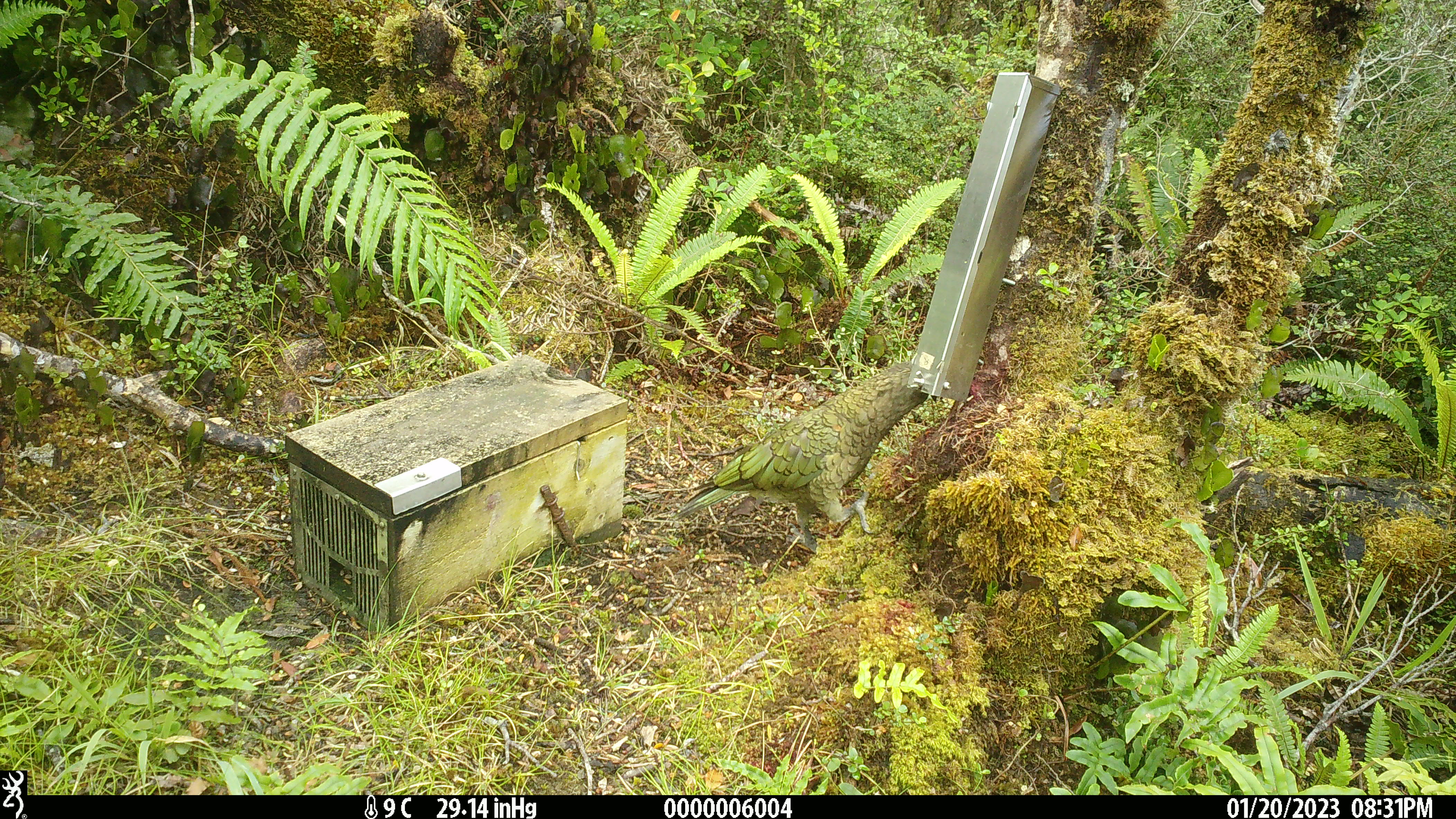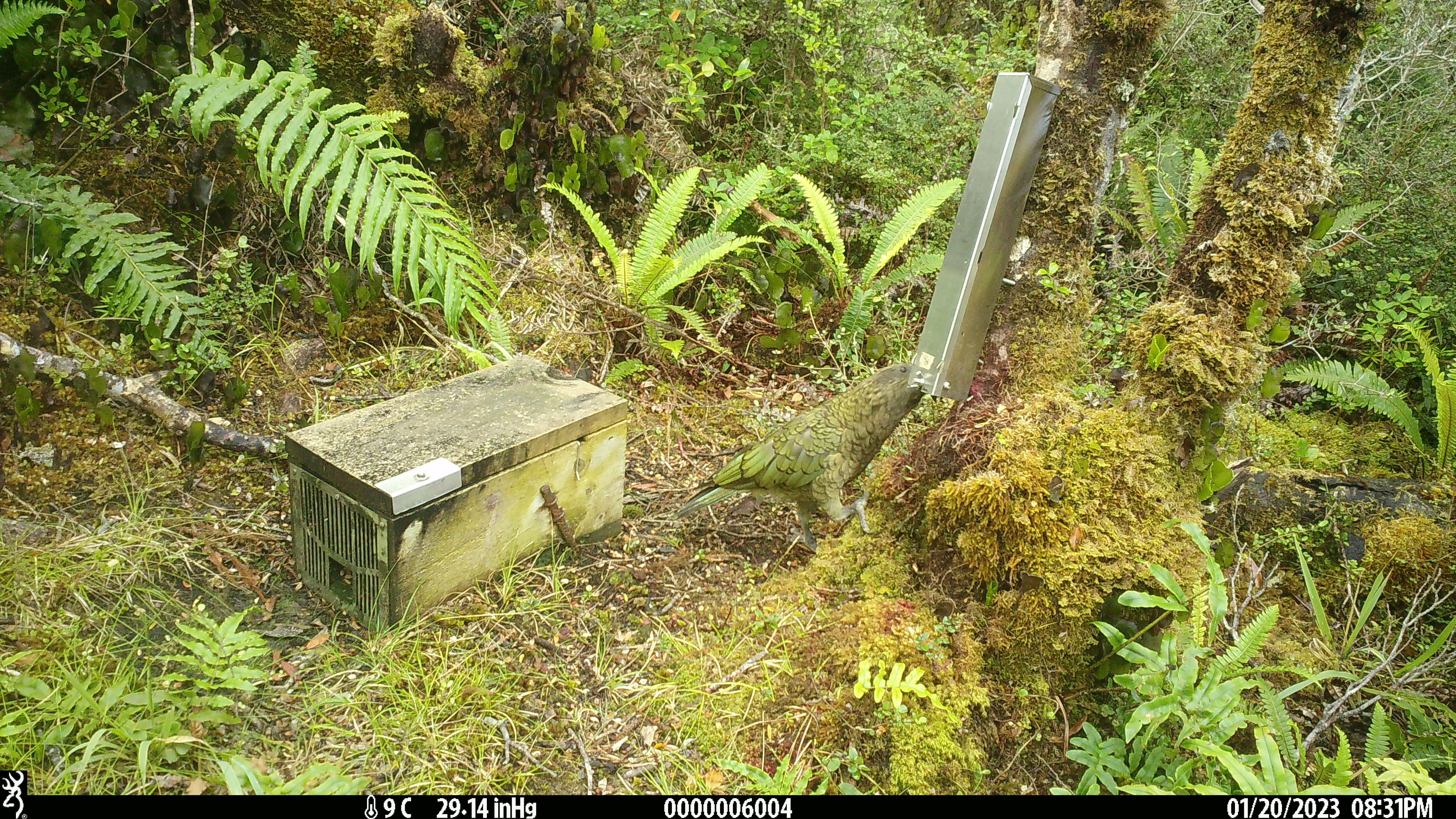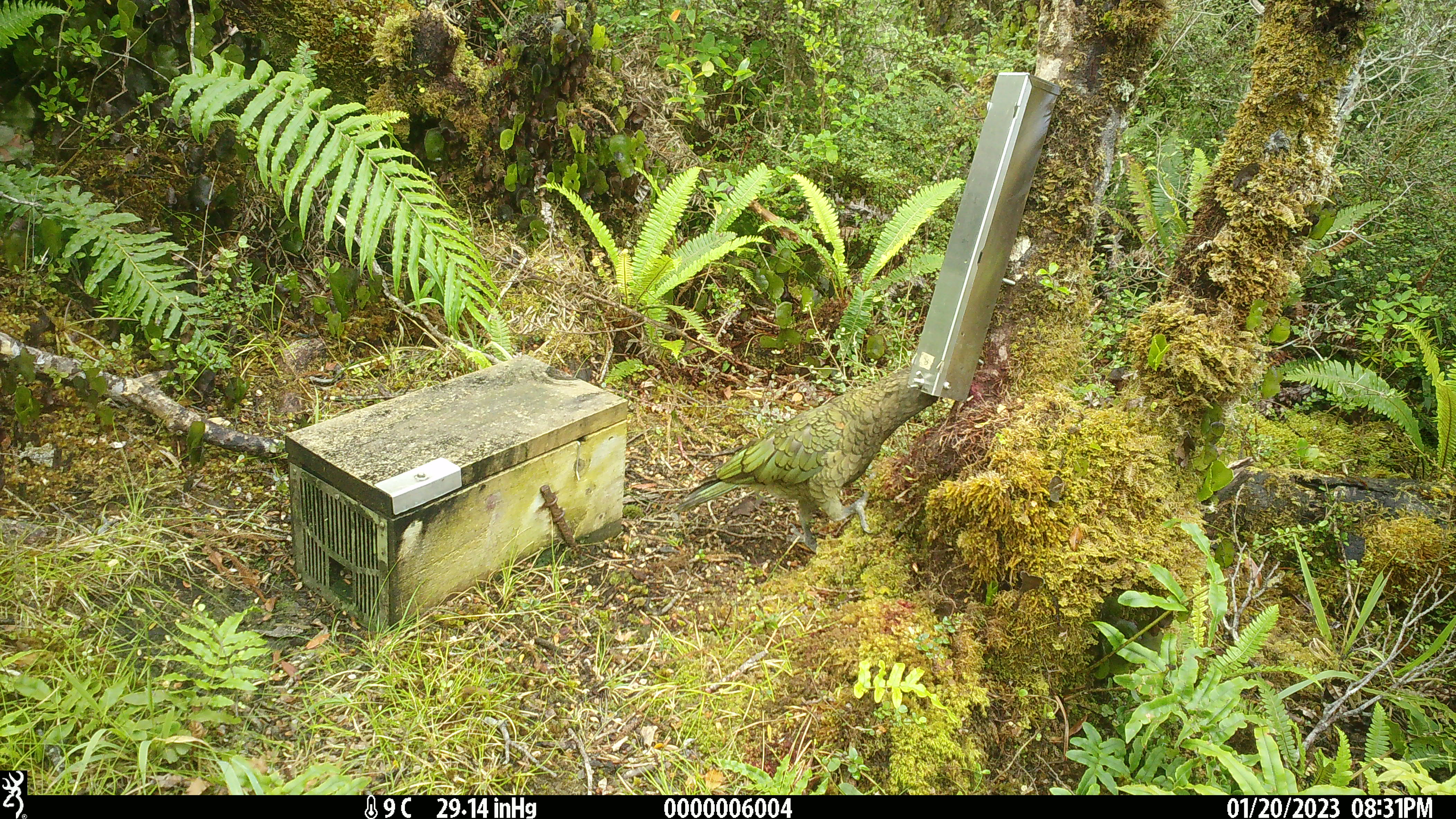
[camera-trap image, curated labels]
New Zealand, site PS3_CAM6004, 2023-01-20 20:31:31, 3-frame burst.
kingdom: Animalia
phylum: Chordata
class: Aves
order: Psittaciformes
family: Strigopidae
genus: Nestor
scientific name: Nestor notabilis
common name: kea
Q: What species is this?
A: Kea (Nestor notabilis).